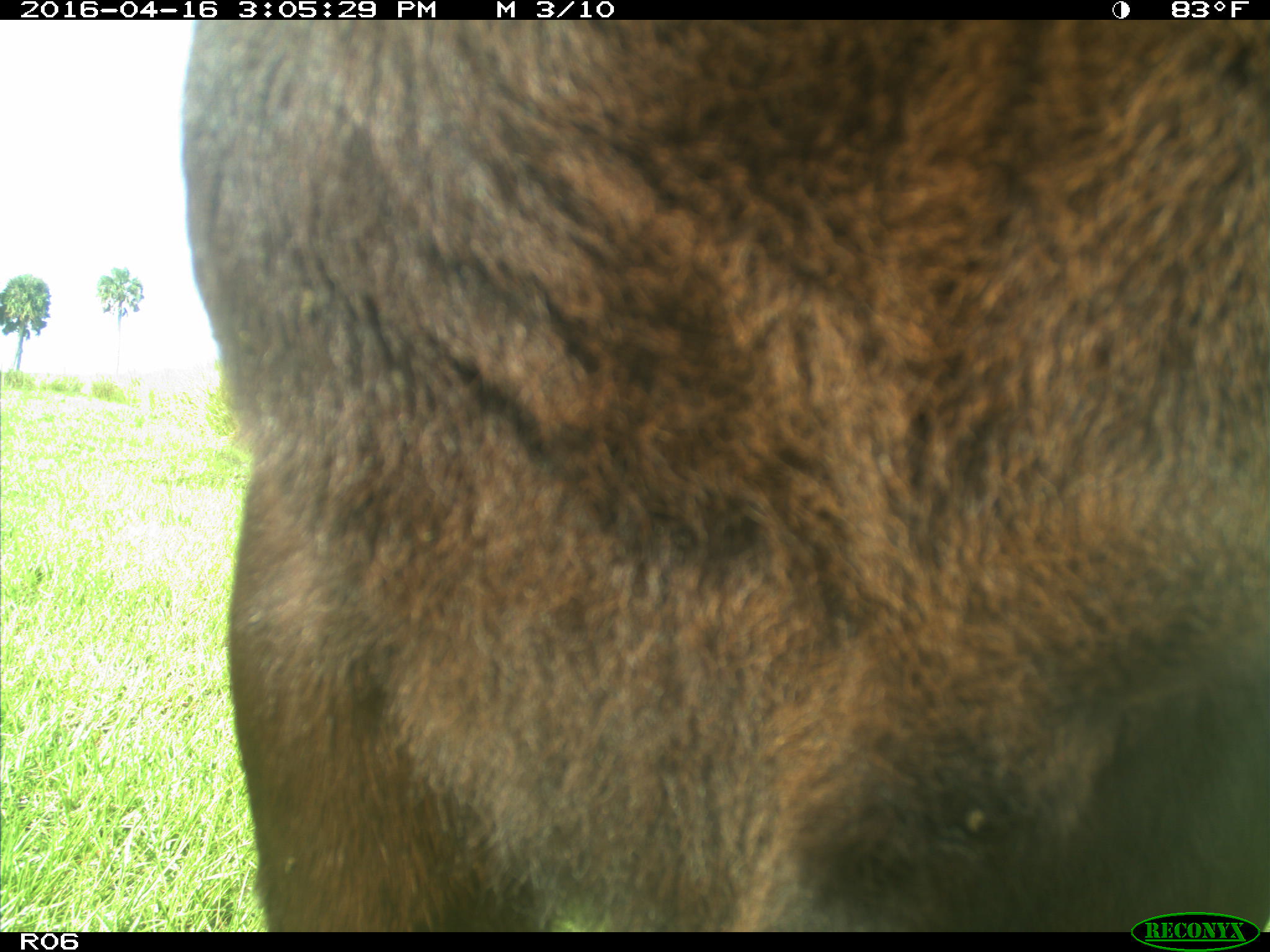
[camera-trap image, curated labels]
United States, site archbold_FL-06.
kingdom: Animalia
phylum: Chordata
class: Mammalia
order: Artiodactyla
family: Bovidae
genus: Bos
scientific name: Bos taurus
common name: domestic cow